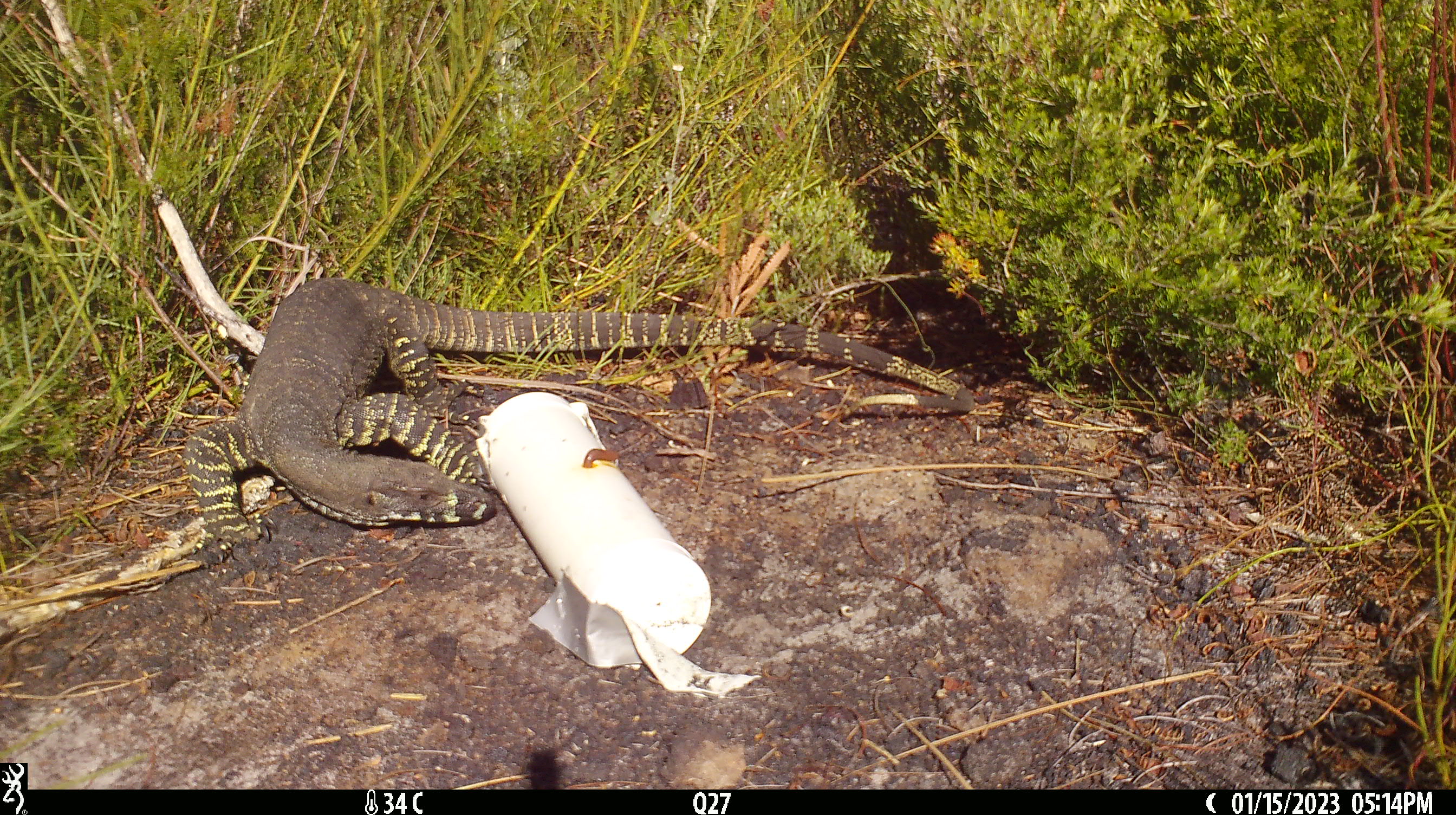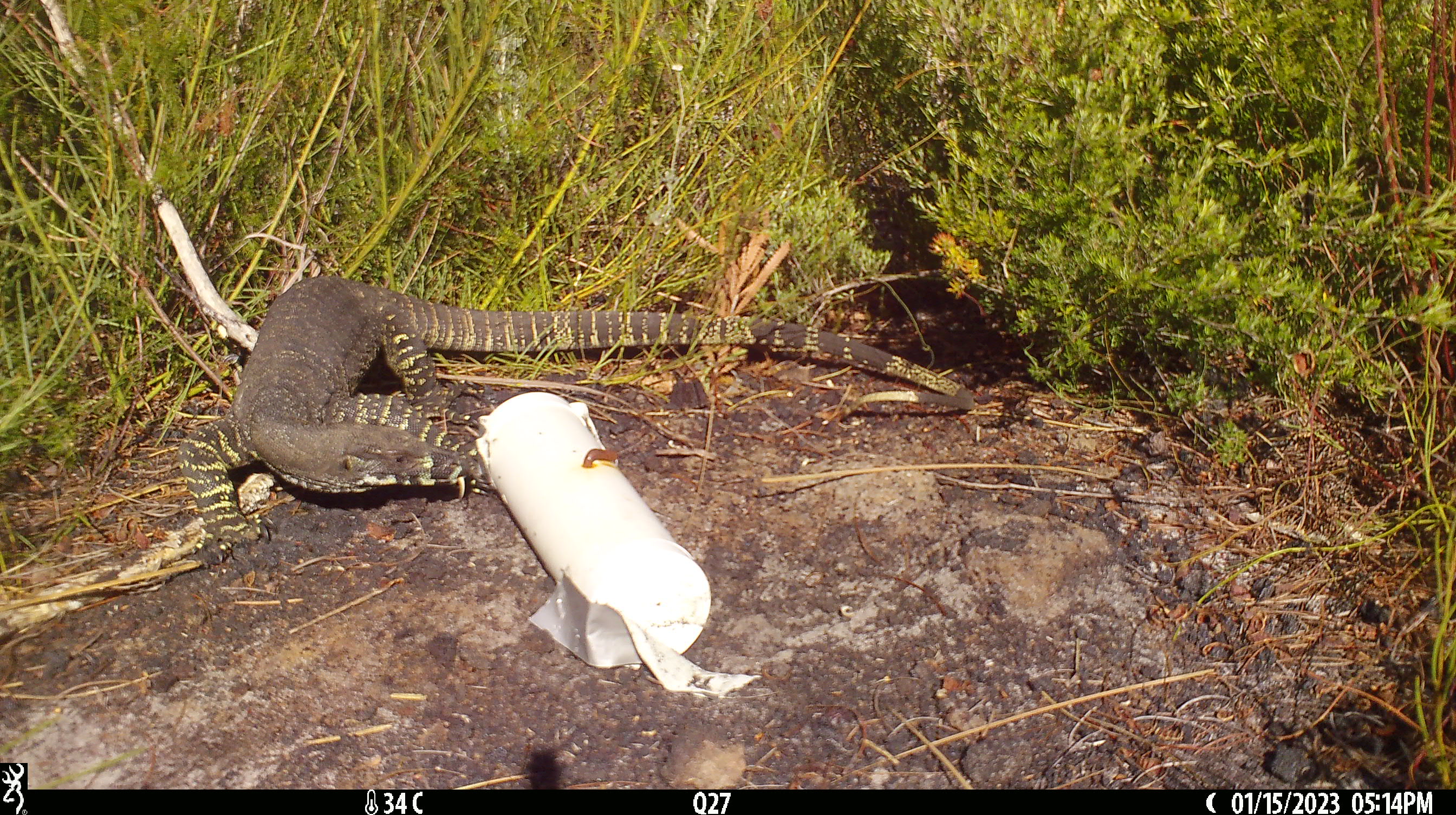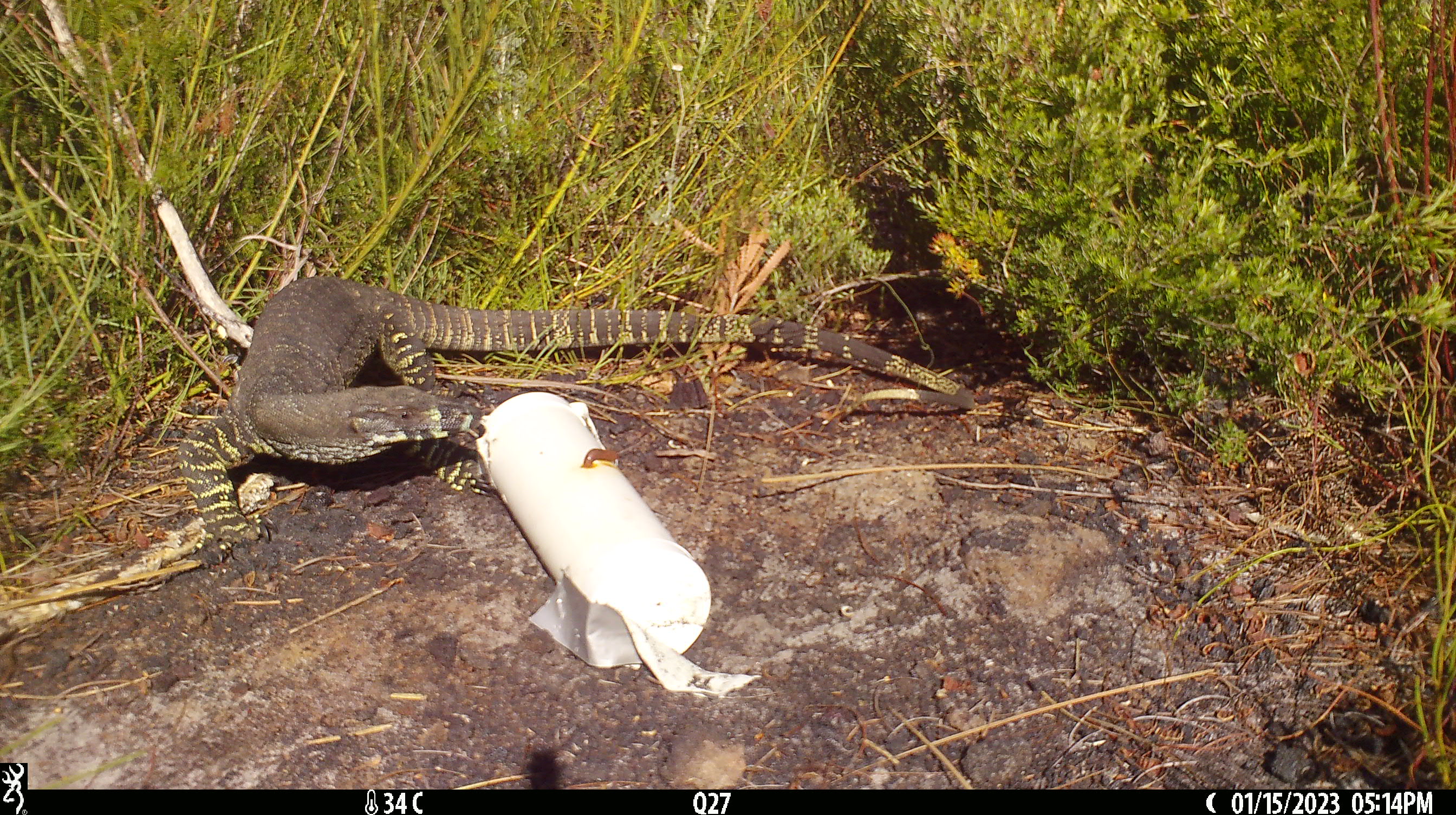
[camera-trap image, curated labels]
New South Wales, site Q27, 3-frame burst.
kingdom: Animalia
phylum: Chordata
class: Reptilia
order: Squamata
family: Varanidae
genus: Varanus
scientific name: Varanus varius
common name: lace monitor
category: goanna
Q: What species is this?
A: Goanna (lace monitor) (Varanus varius).